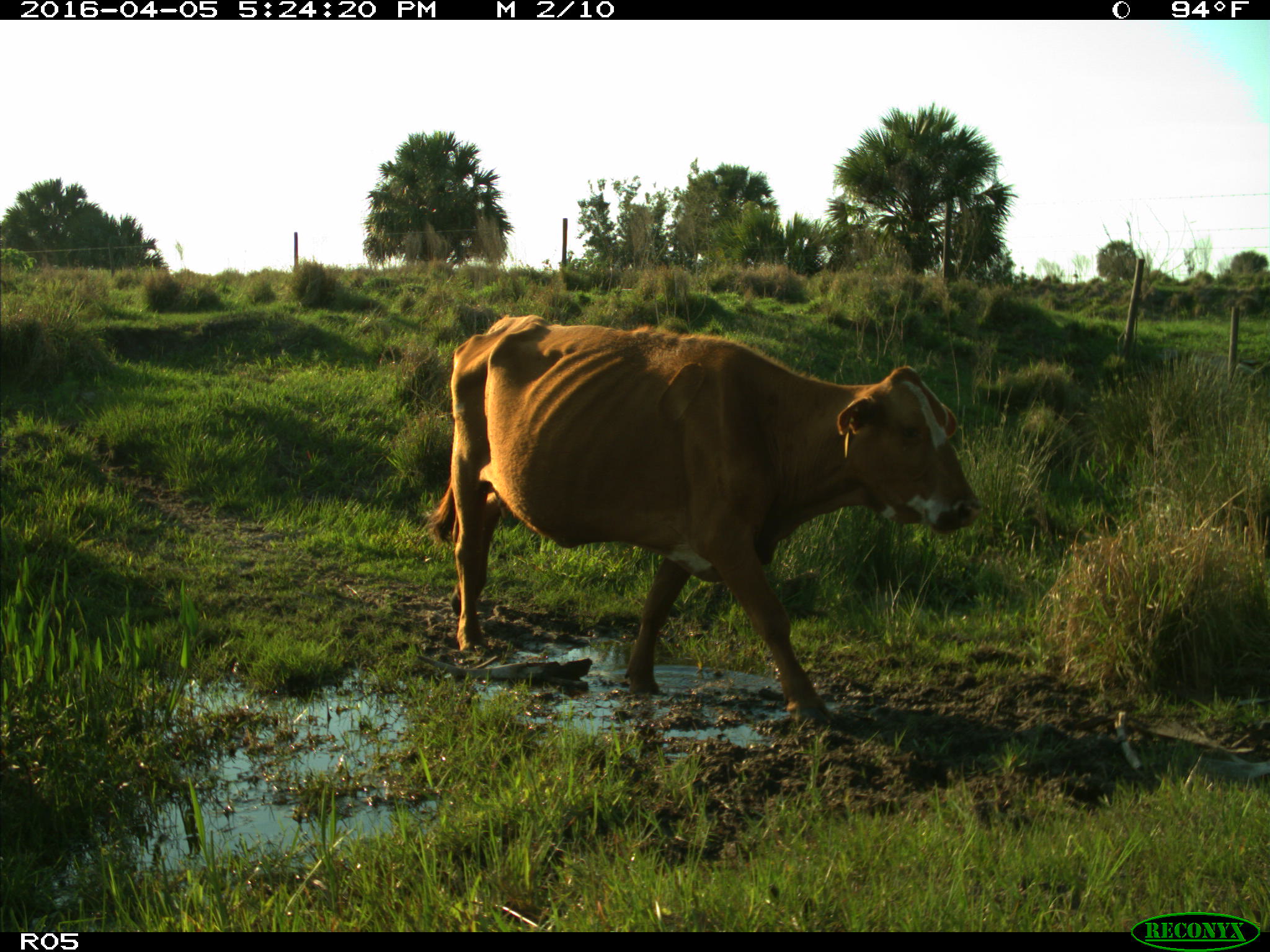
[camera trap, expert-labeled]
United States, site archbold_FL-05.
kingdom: Animalia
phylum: Chordata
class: Mammalia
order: Artiodactyla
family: Bovidae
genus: Bos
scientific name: Bos taurus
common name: domestic cow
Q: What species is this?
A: Bos taurus (domestic cow).